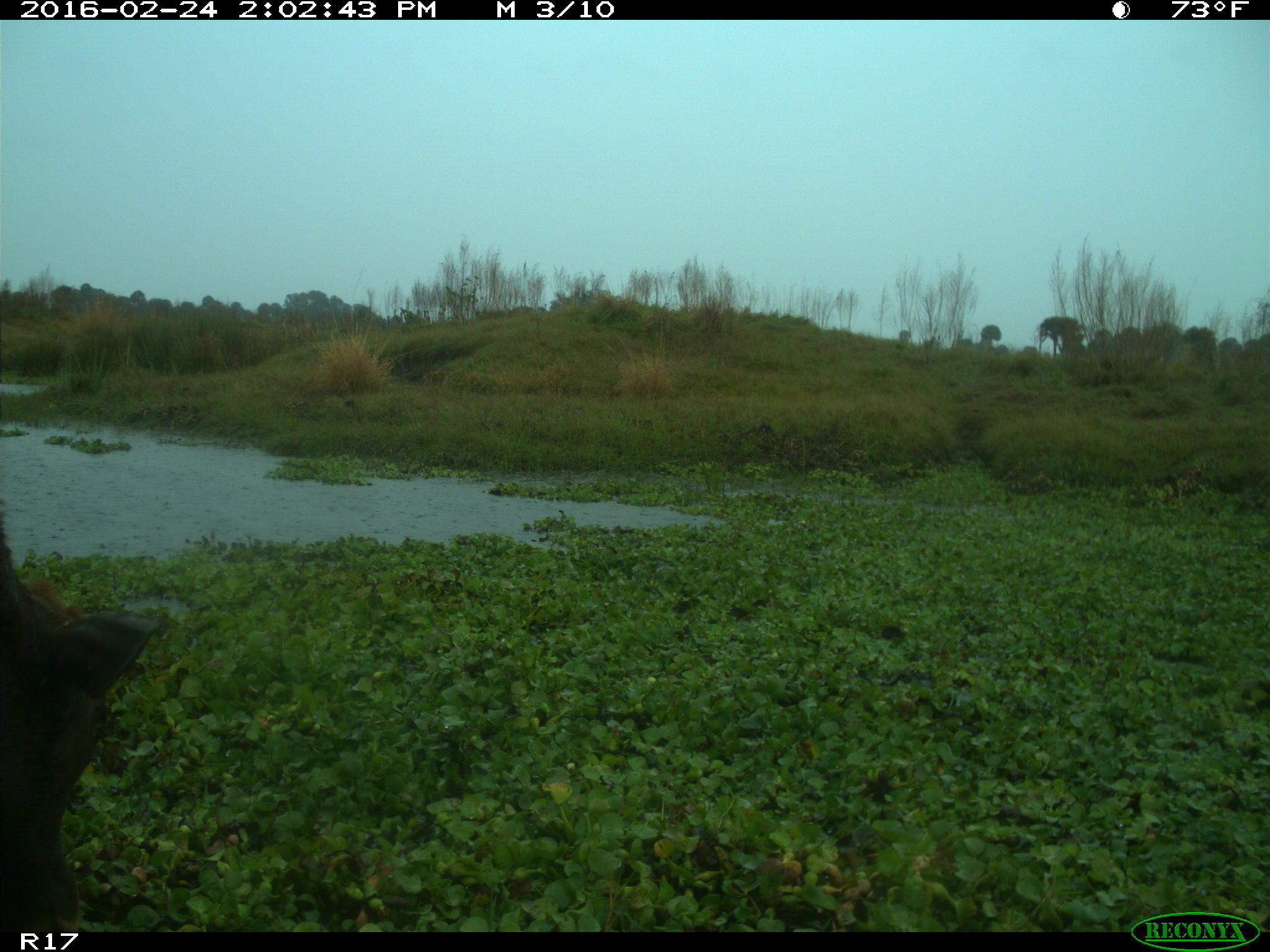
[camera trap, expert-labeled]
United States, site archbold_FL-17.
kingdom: Animalia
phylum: Chordata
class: Mammalia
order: Artiodactyla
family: Bovidae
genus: Bos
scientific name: Bos taurus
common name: domestic cow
Bos taurus (domestic cow).